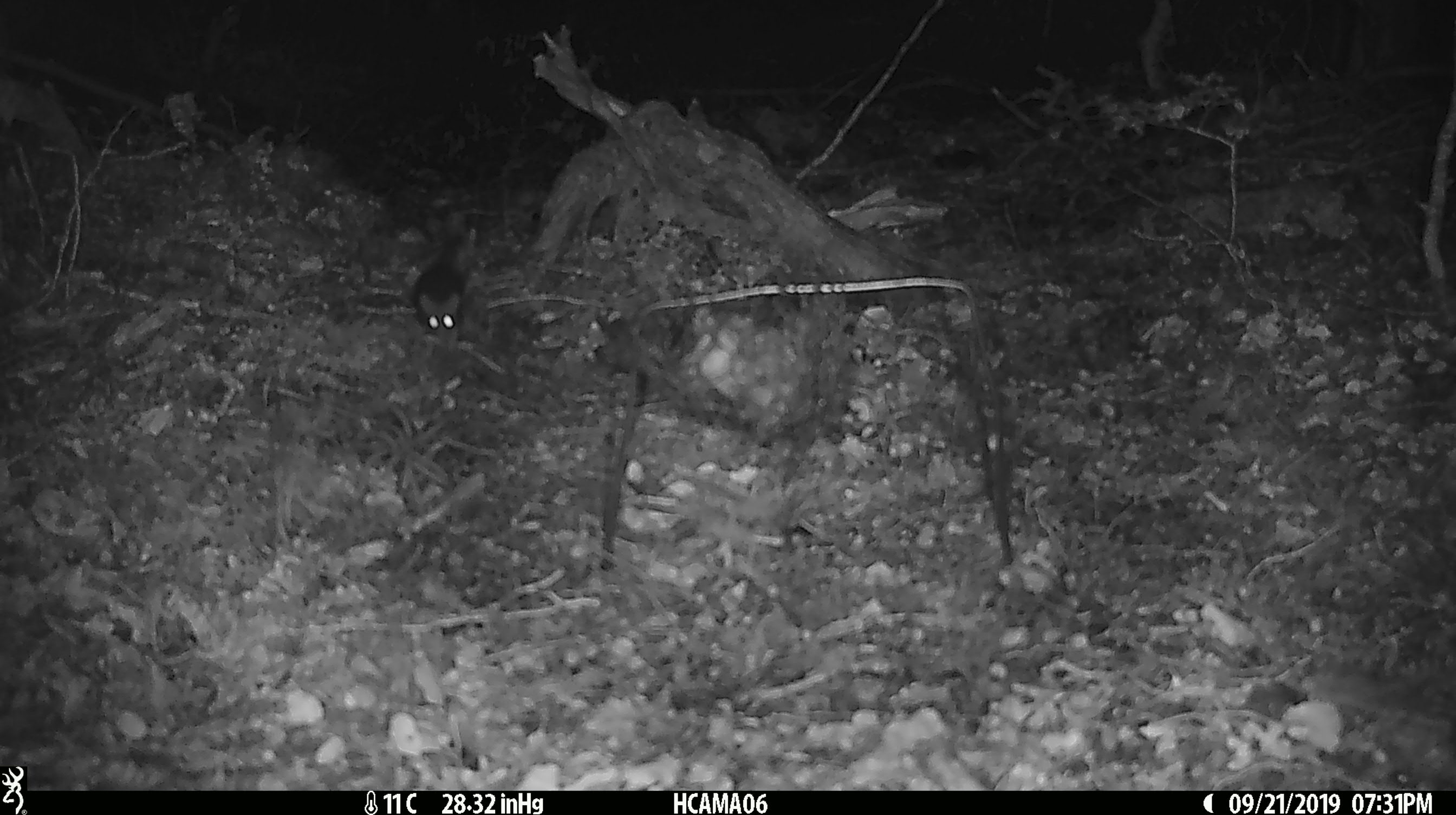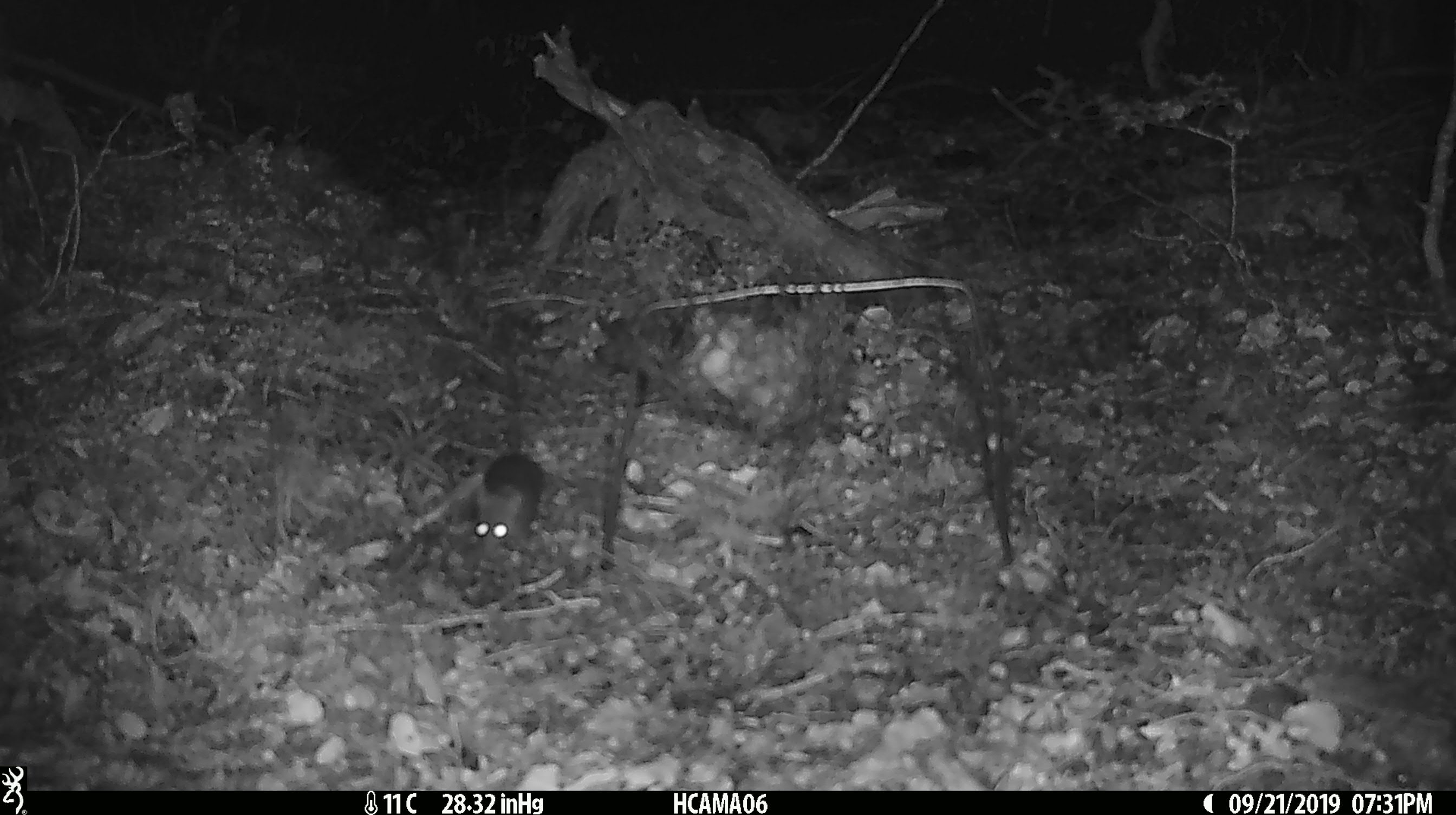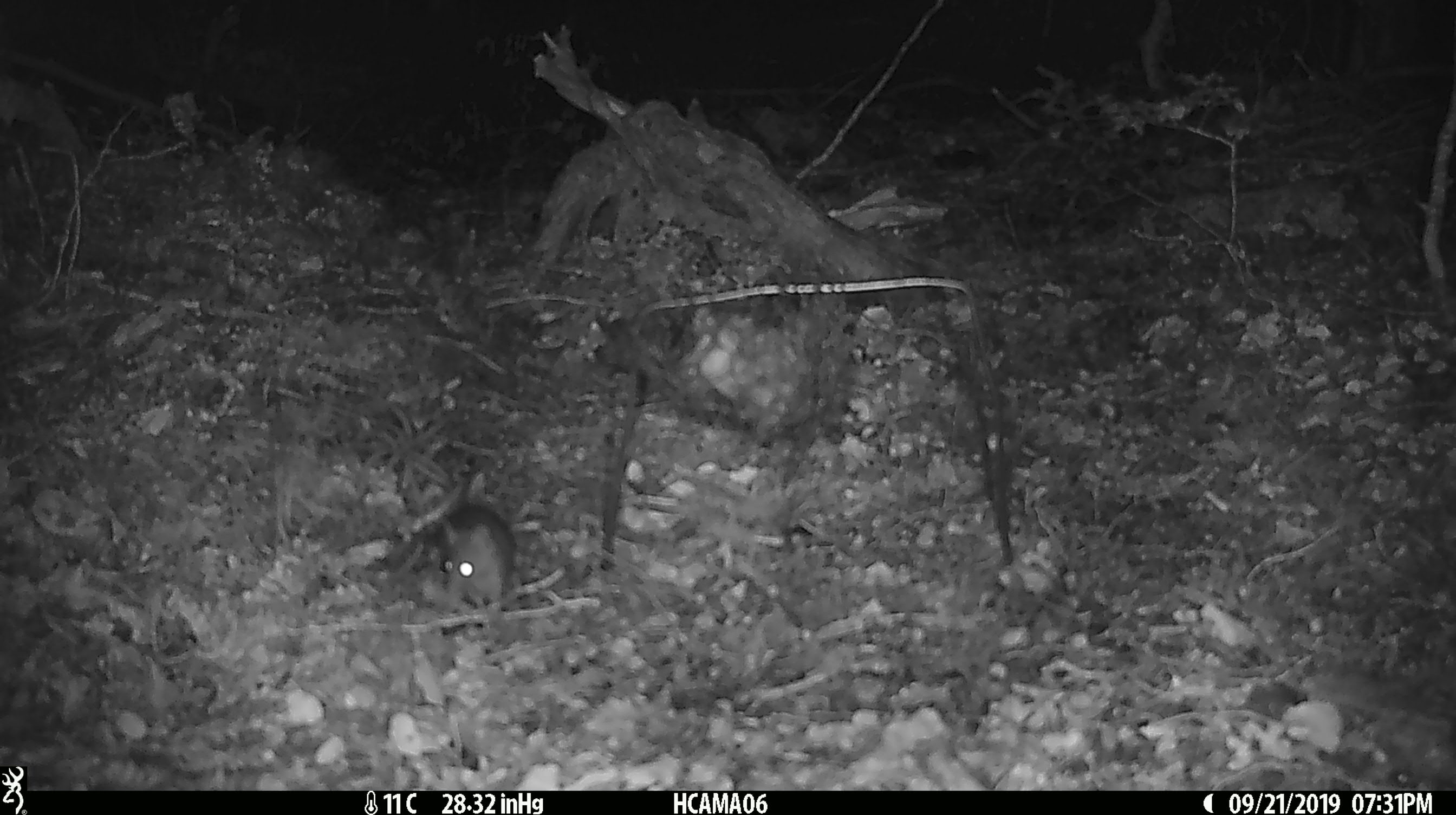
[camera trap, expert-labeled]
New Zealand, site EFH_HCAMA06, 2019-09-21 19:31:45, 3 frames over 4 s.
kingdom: Animalia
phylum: Chordata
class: Mammalia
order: Rodentia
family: Muridae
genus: Mus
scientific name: Mus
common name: mouse